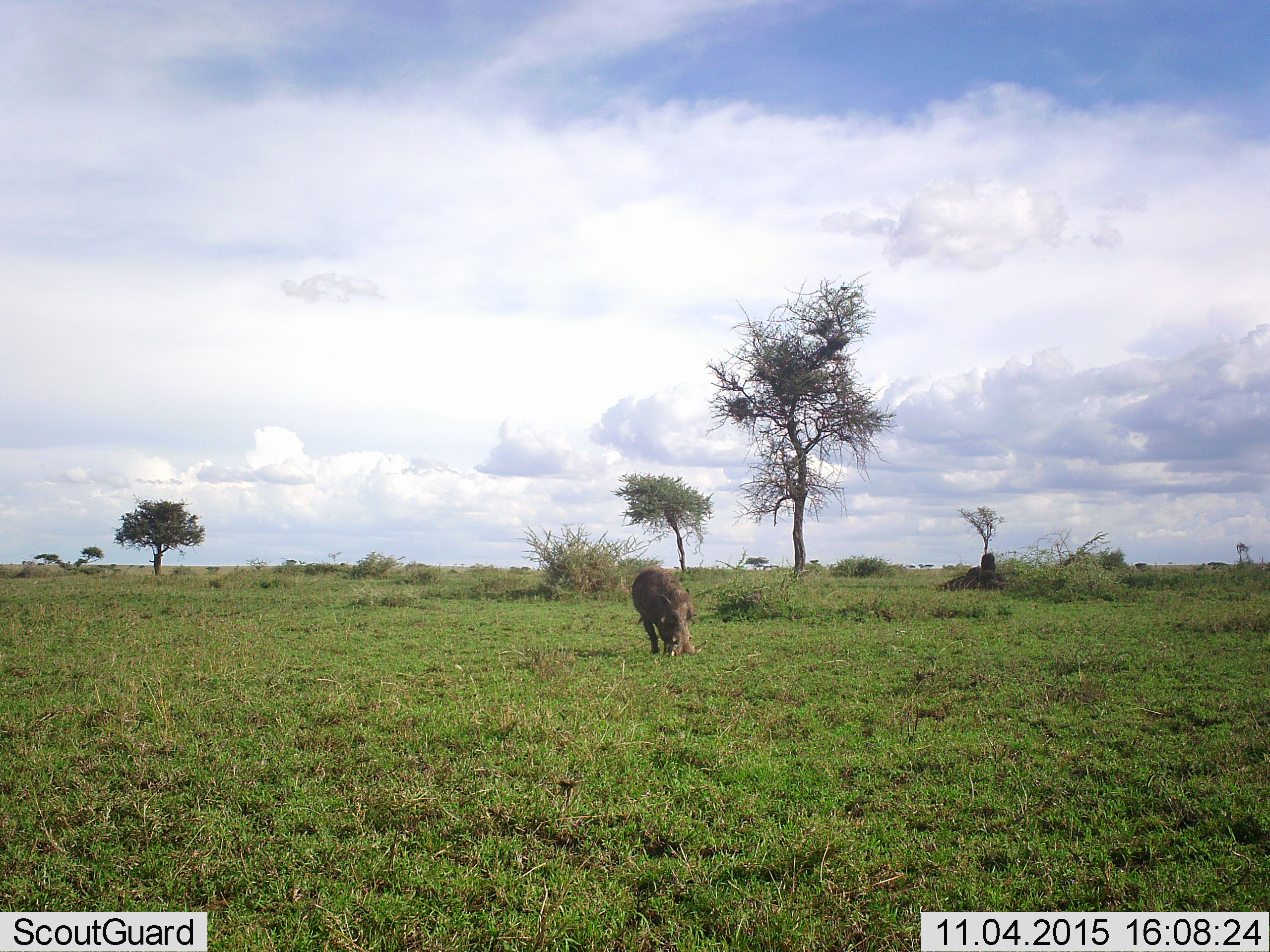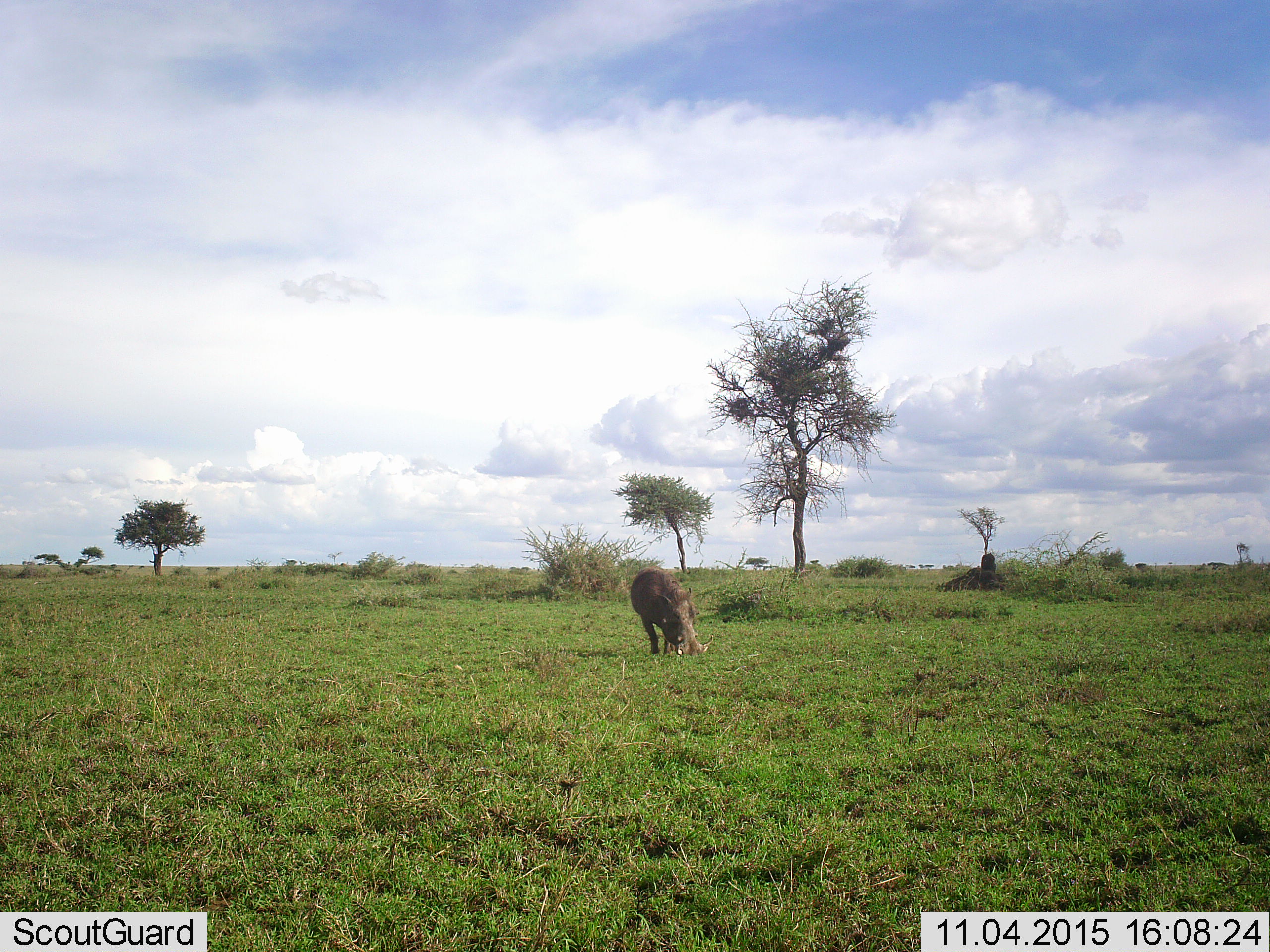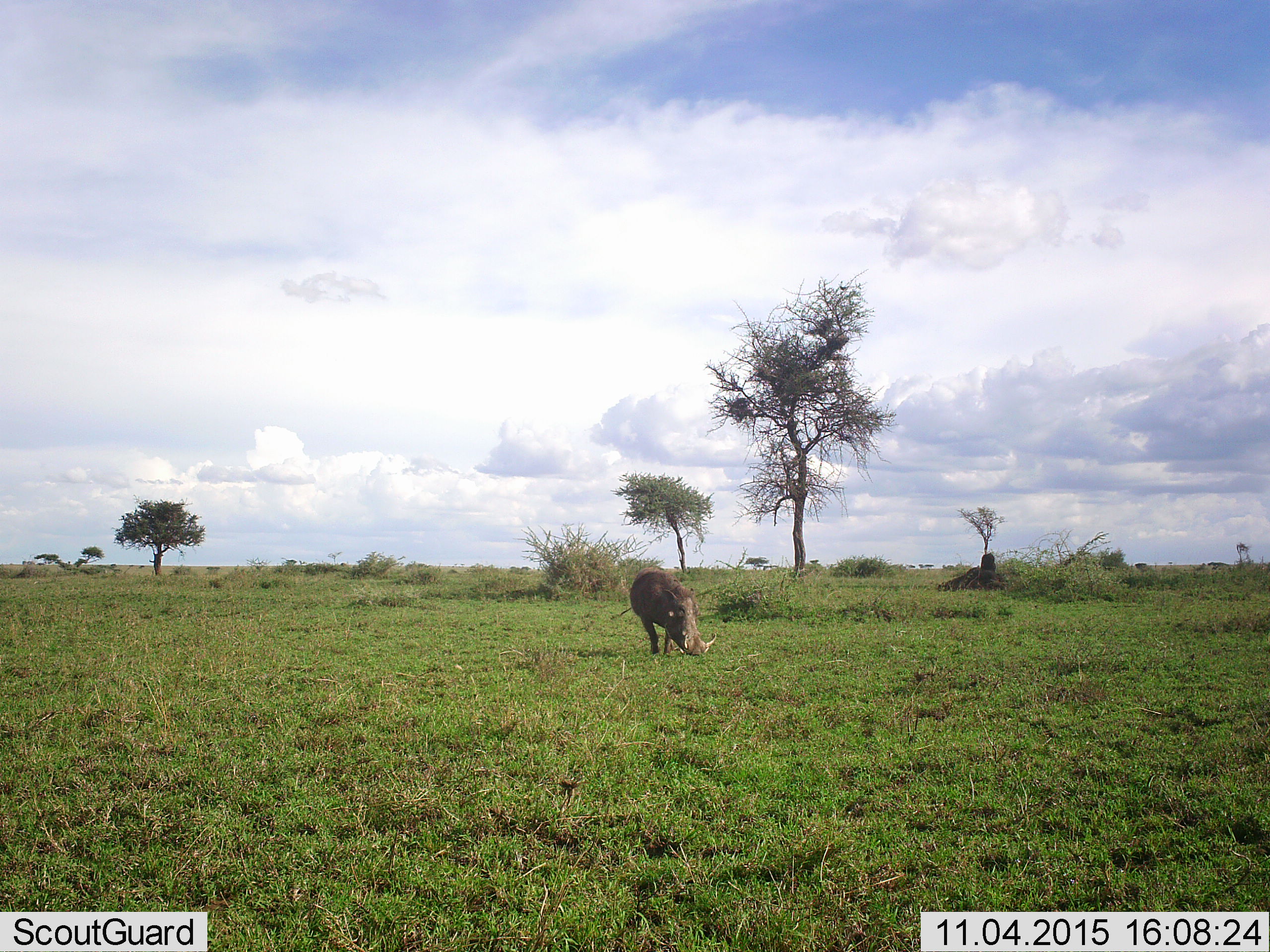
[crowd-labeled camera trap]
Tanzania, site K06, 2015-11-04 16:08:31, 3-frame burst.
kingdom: Animalia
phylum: Chordata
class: Mammalia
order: Artiodactyla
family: Suidae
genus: Phacochoerus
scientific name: Phacochoerus africanus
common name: warthog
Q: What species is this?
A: Warthog (Phacochoerus africanus).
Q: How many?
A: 1.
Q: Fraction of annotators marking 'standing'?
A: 14%.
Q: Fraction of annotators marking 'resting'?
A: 0%.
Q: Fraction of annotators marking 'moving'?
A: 0%.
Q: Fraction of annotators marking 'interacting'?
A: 0%.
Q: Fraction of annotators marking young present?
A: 0%.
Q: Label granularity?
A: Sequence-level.